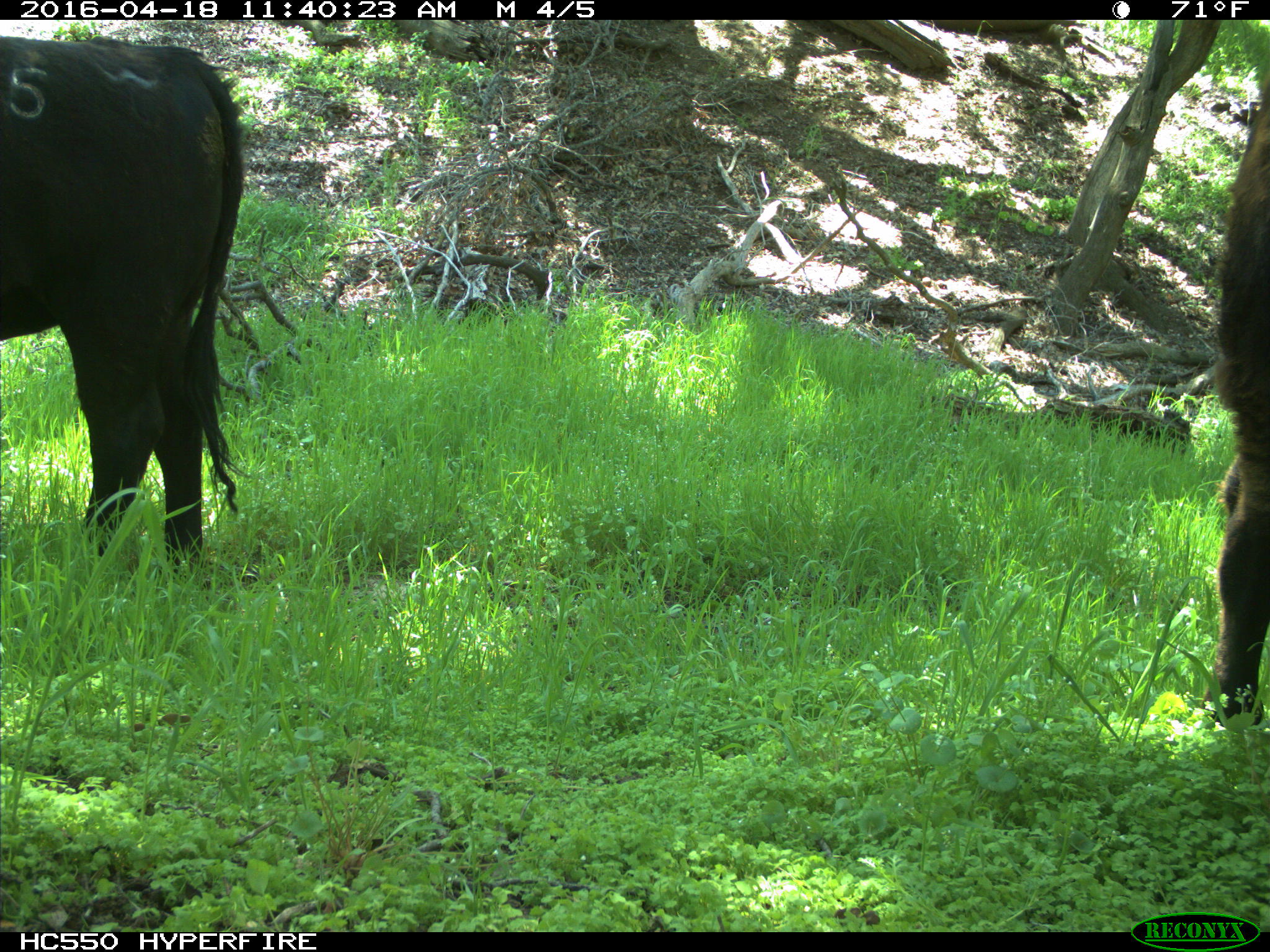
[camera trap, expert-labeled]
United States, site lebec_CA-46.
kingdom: Animalia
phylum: Chordata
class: Mammalia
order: Artiodactyla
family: Bovidae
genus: Bos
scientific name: Bos taurus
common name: domestic cow